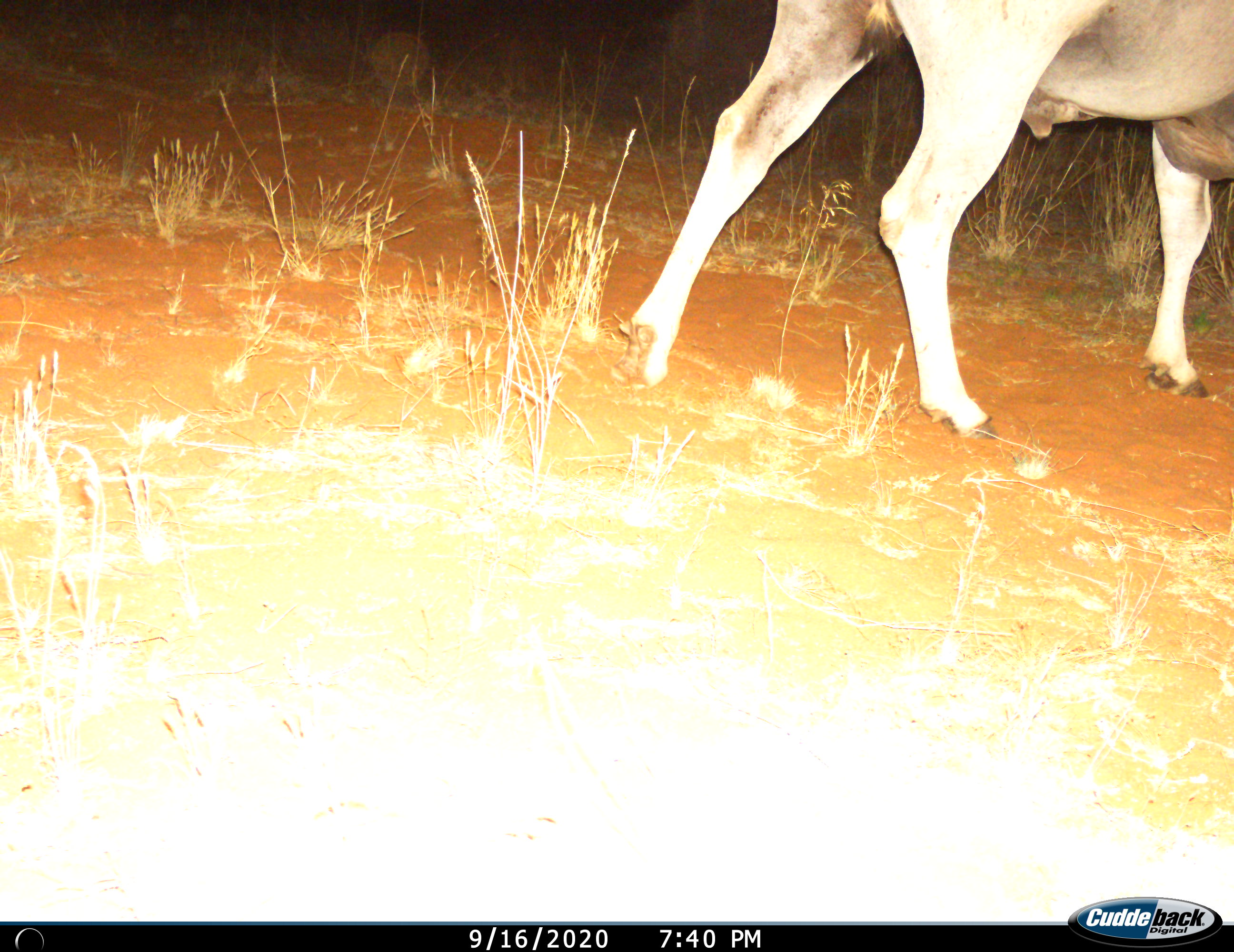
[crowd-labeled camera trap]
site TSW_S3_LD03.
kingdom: Animalia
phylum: Chordata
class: Mammalia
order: Artiodactyla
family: Bovidae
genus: Tragelaphus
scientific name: Tragelaphus oryx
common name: eland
Eland (Tragelaphus oryx), count 1. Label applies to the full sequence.